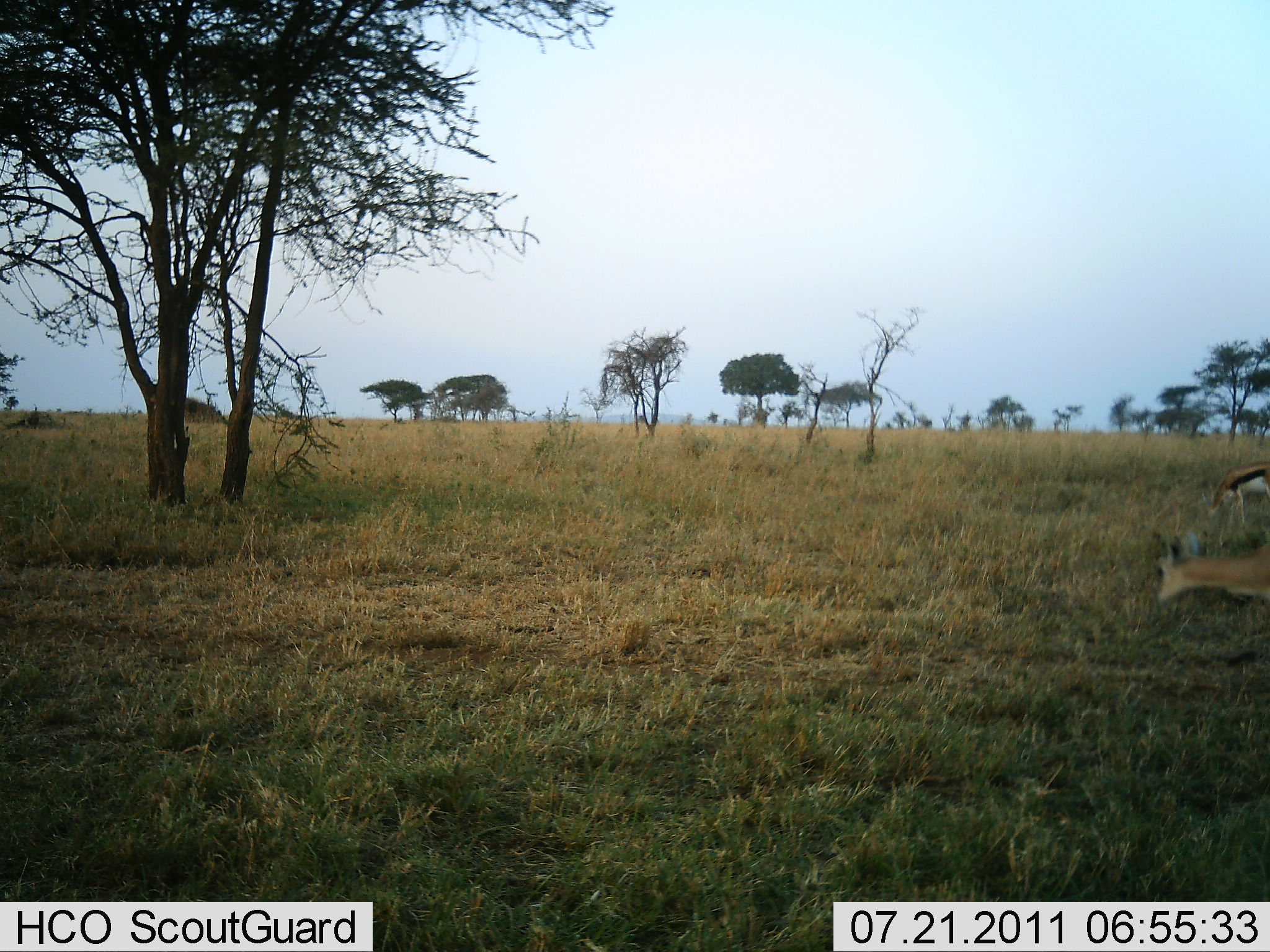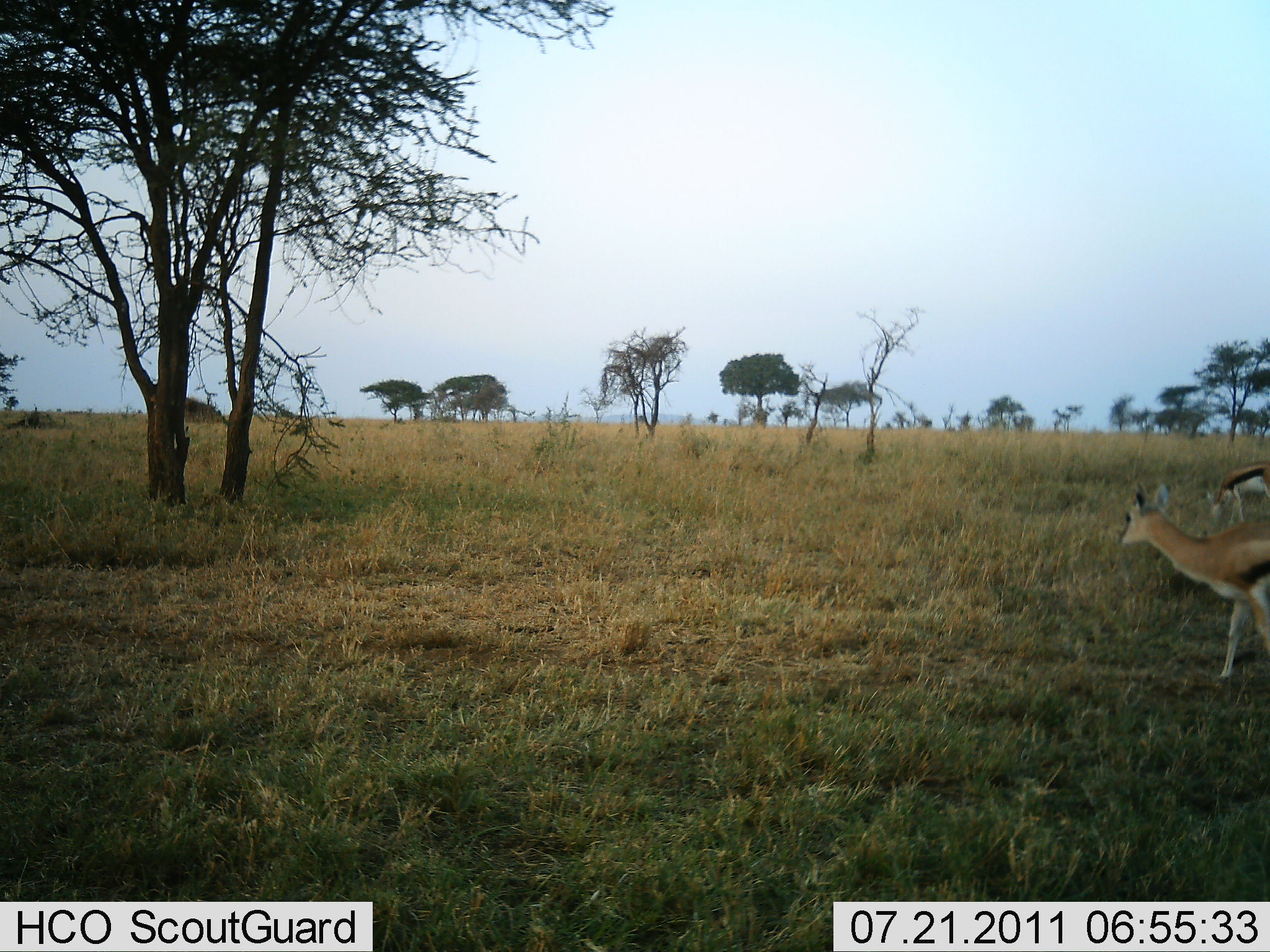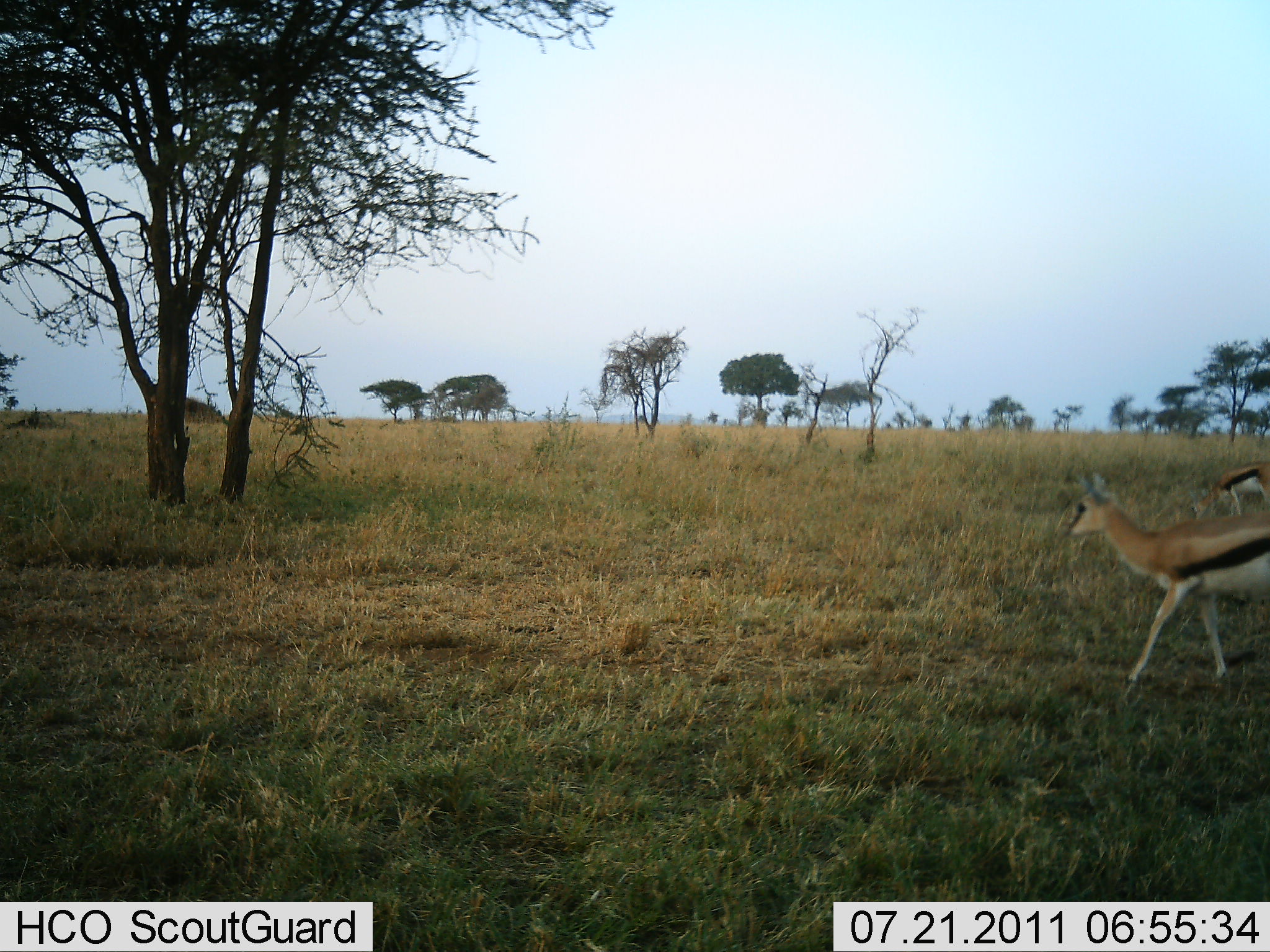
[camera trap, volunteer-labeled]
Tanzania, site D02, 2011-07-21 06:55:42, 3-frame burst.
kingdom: Animalia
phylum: Chordata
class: Mammalia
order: Artiodactyla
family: Bovidae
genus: Eudorcas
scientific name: Eudorcas thomsonii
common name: thomson's gazelle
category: gazellethomsons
Gazellethomsons (thomson's gazelle) (Eudorcas thomsonii), count 2. Behavior (volunteer vote fractions): standing 30%, resting 0%, moving 70%, interacting 0%. Young present (vote fraction): 0%. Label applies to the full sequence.